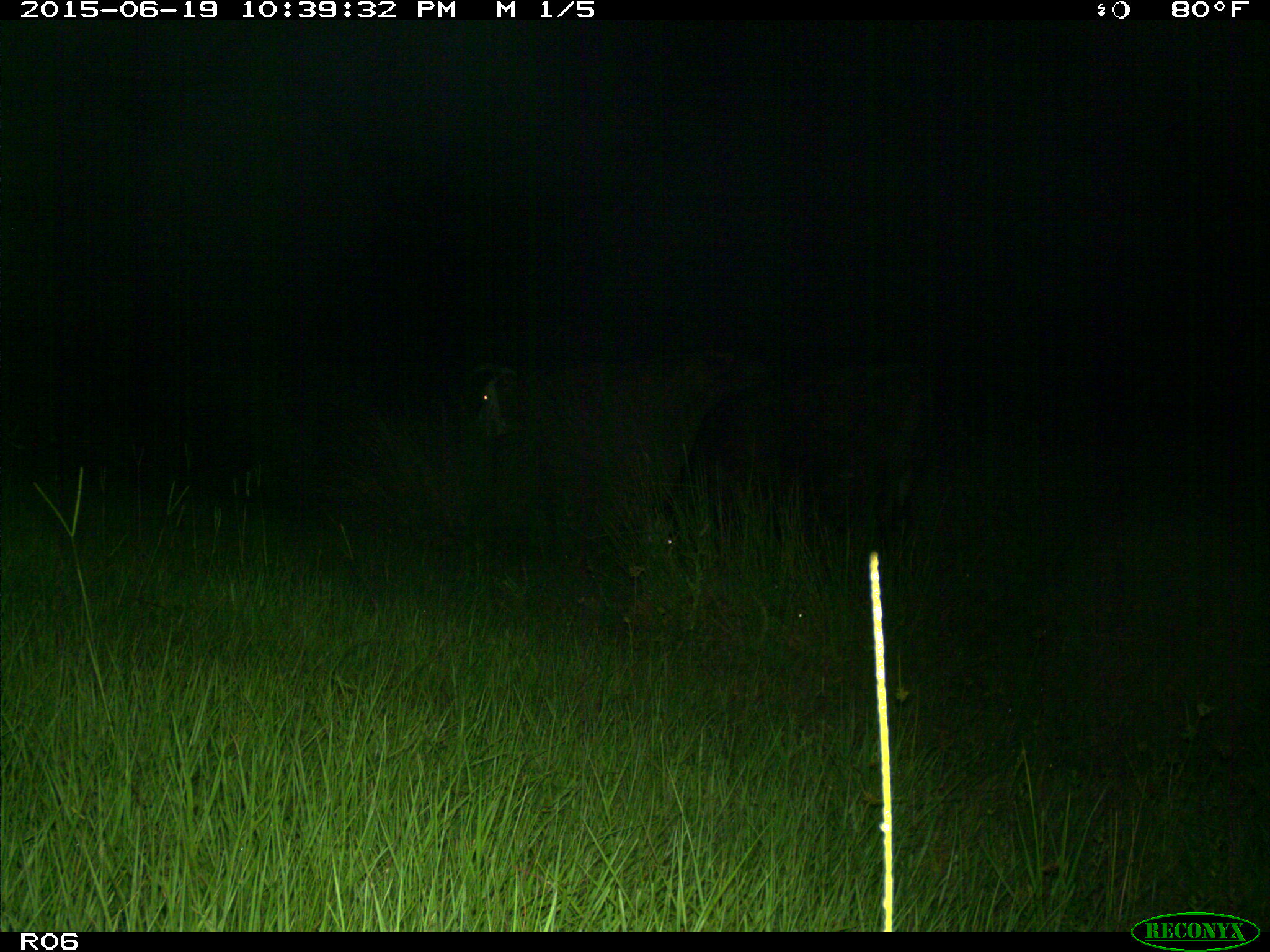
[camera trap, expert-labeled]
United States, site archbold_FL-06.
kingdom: Animalia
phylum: Chordata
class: Mammalia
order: Artiodactyla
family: Bovidae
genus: Bos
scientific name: Bos taurus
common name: domestic cow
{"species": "Bos taurus (domestic cow)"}